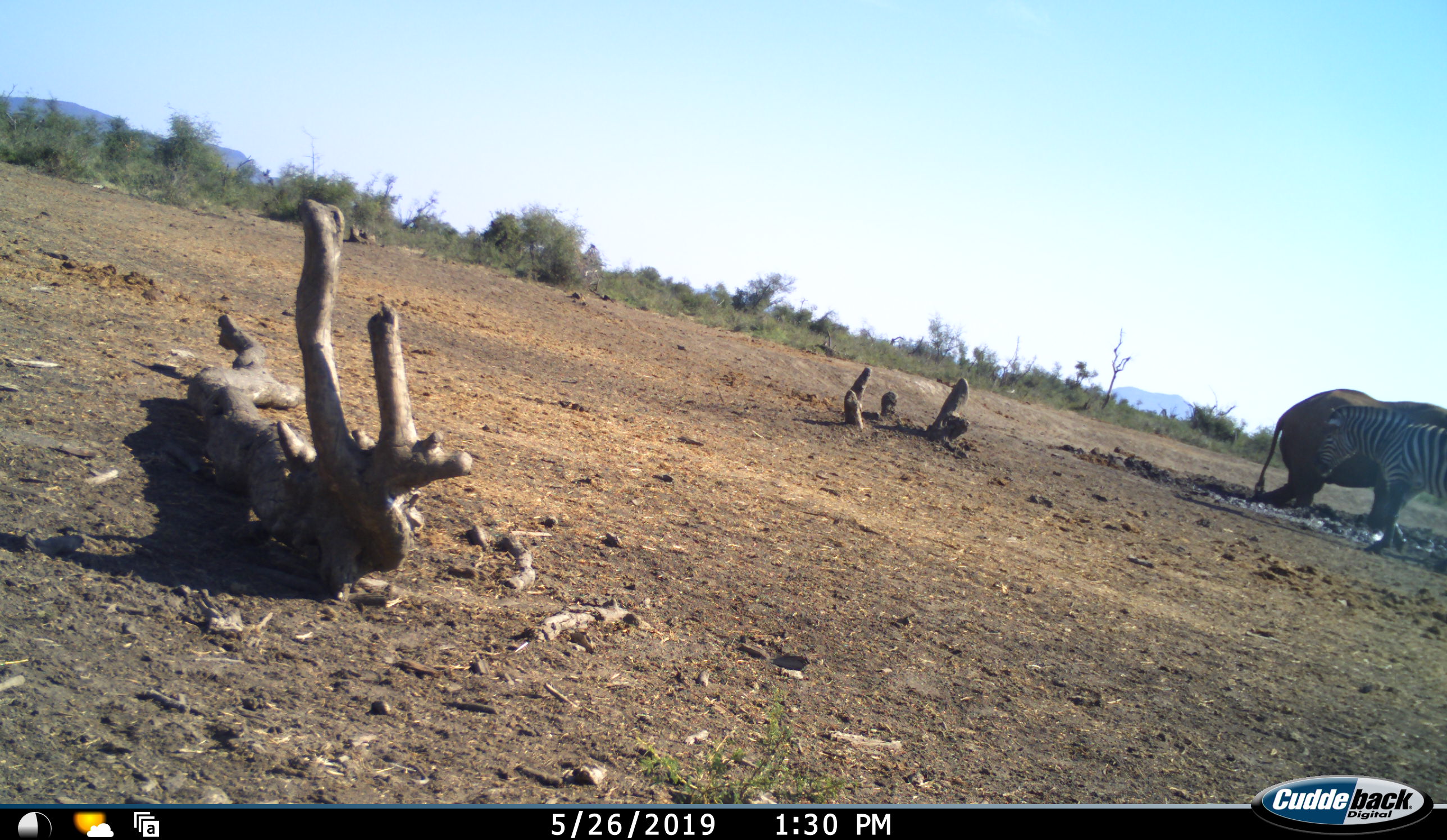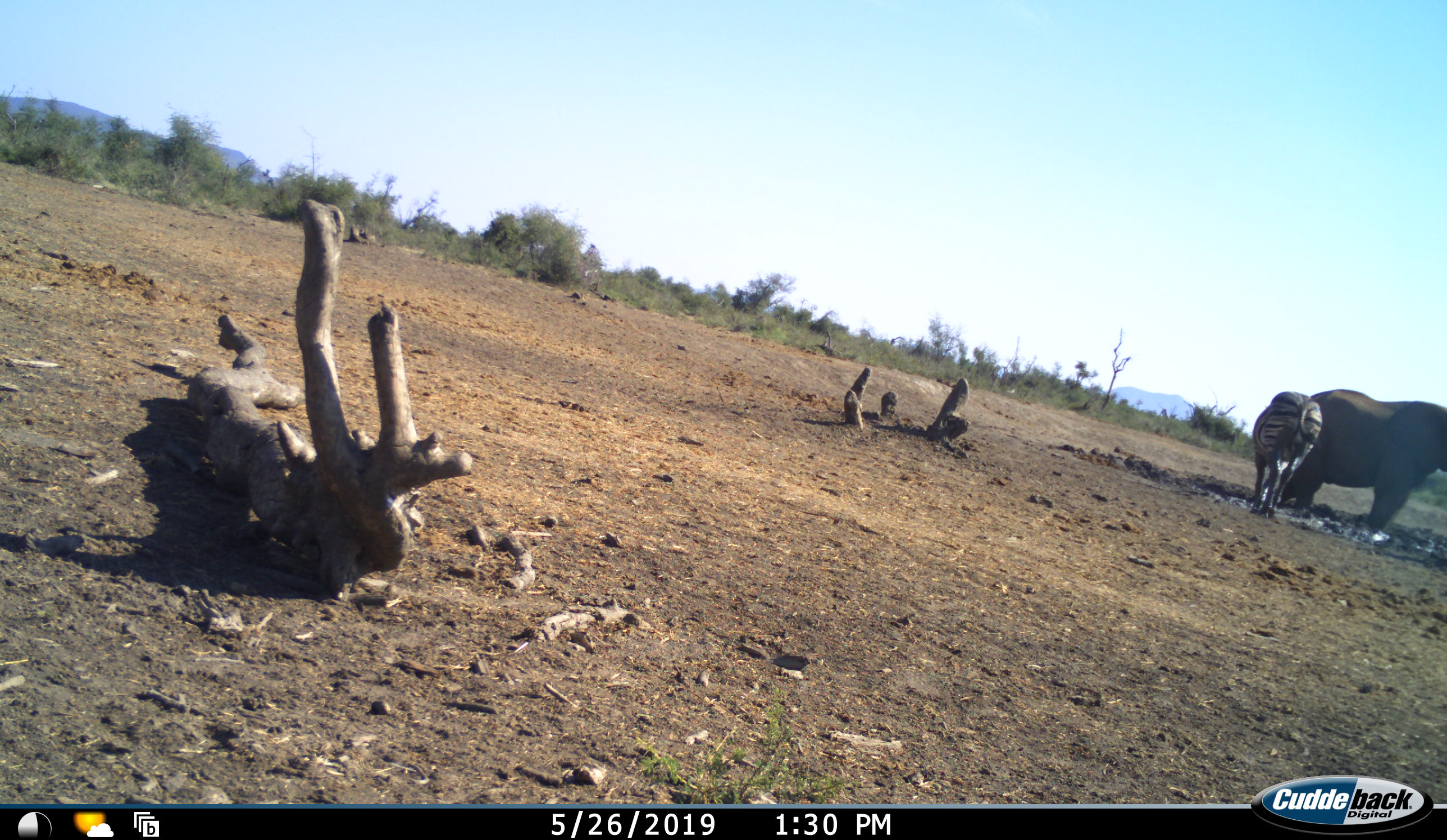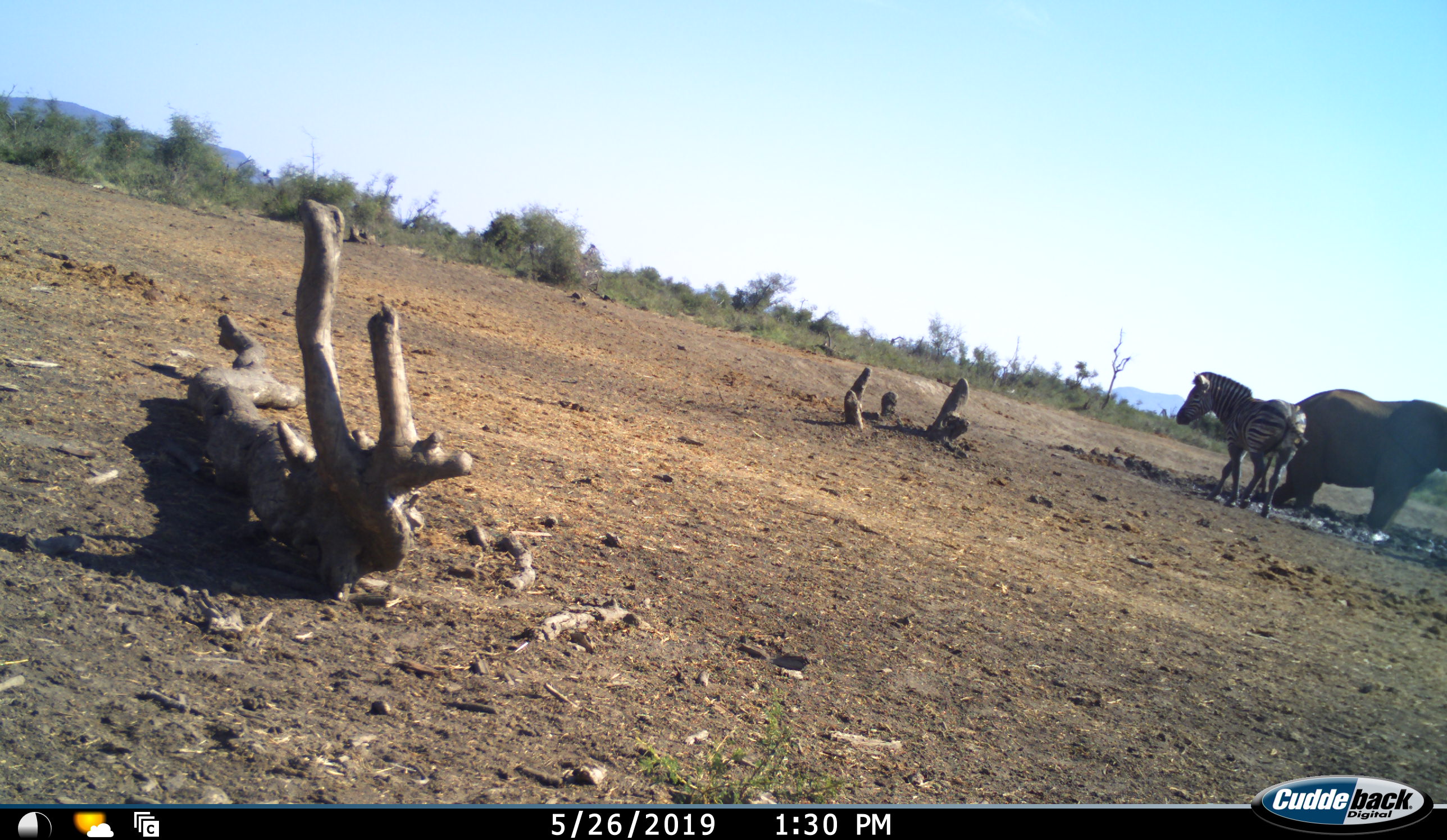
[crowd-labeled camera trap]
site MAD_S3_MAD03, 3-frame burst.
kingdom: Animalia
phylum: Chordata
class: Mammalia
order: Proboscidea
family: Elephantidae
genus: Loxodonta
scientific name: Loxodonta africana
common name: african bush elephant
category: elephant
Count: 1.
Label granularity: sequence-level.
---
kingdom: Animalia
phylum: Chordata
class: Mammalia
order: Perissodactyla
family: Equidae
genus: Equus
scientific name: Equus quagga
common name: plains zebra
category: zebraplains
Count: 1.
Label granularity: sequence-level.